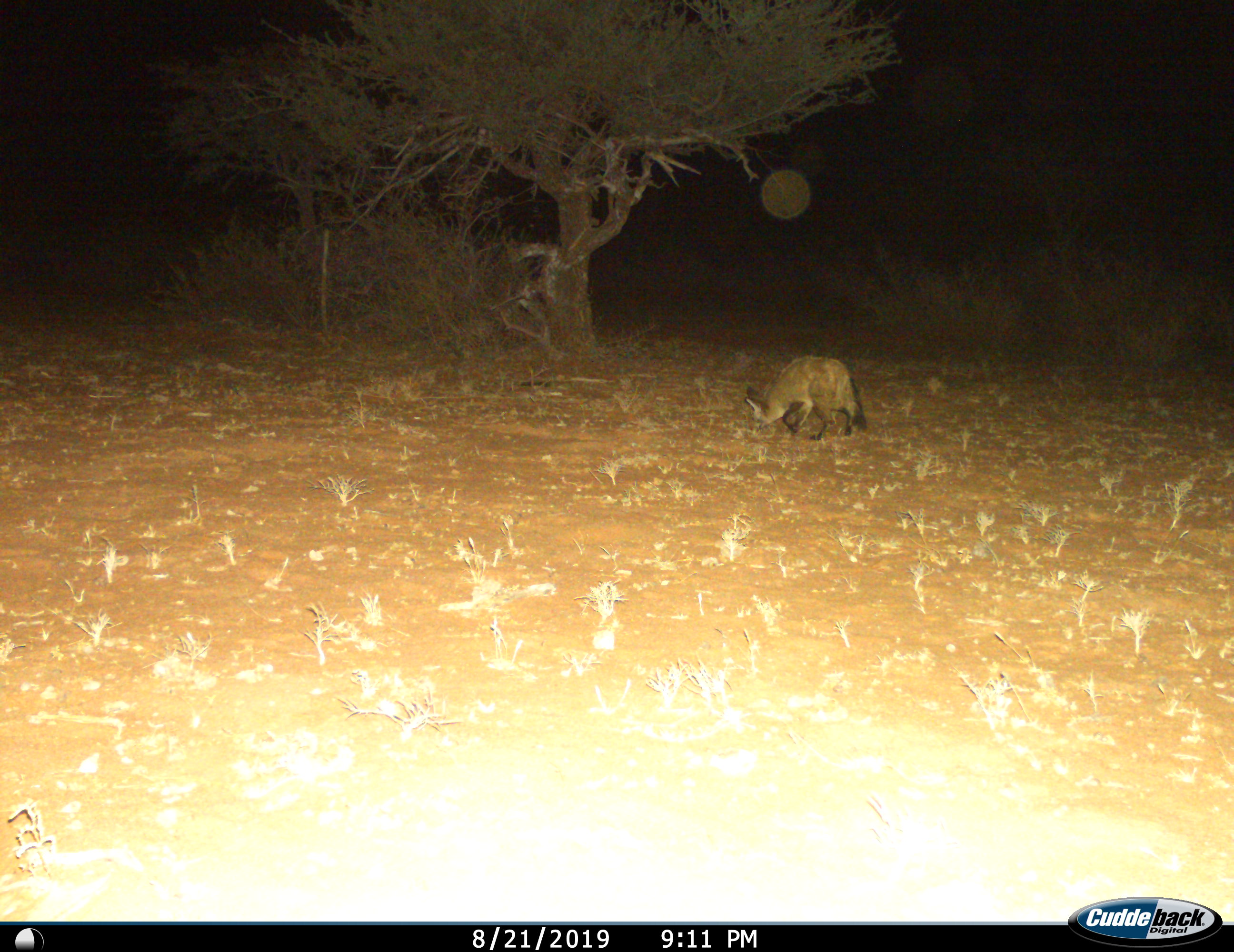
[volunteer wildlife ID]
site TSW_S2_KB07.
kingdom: Animalia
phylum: Chordata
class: Mammalia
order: Carnivora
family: Canidae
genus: Otocyon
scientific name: Otocyon megalotis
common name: bat-eared fox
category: foxbateared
Foxbateared (bat-eared fox) (Otocyon megalotis), count 1. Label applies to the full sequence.